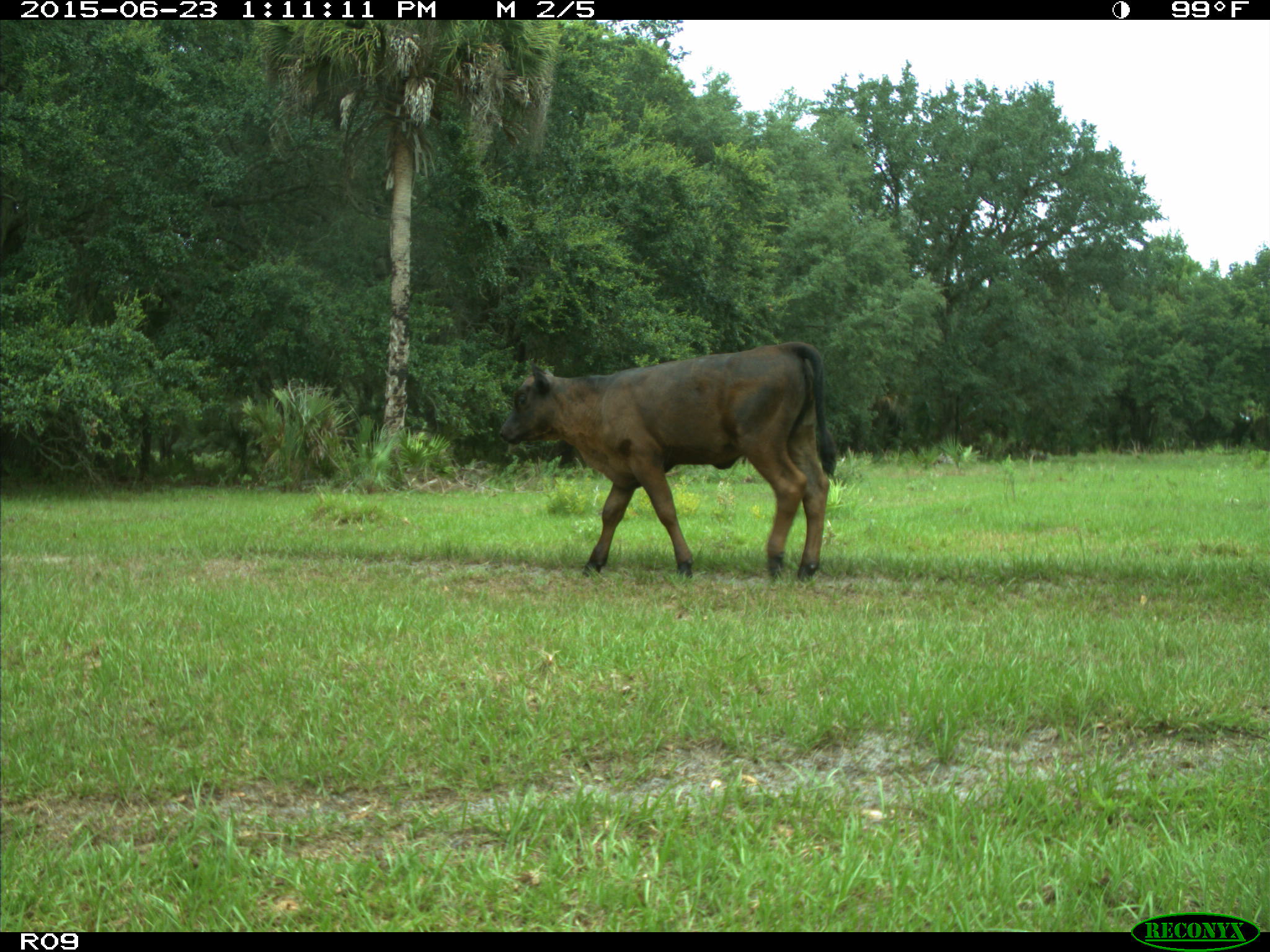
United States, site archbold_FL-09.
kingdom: Animalia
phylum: Chordata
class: Mammalia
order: Artiodactyla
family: Bovidae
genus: Bos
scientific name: Bos taurus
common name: domestic cow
Bos taurus (domestic cow).